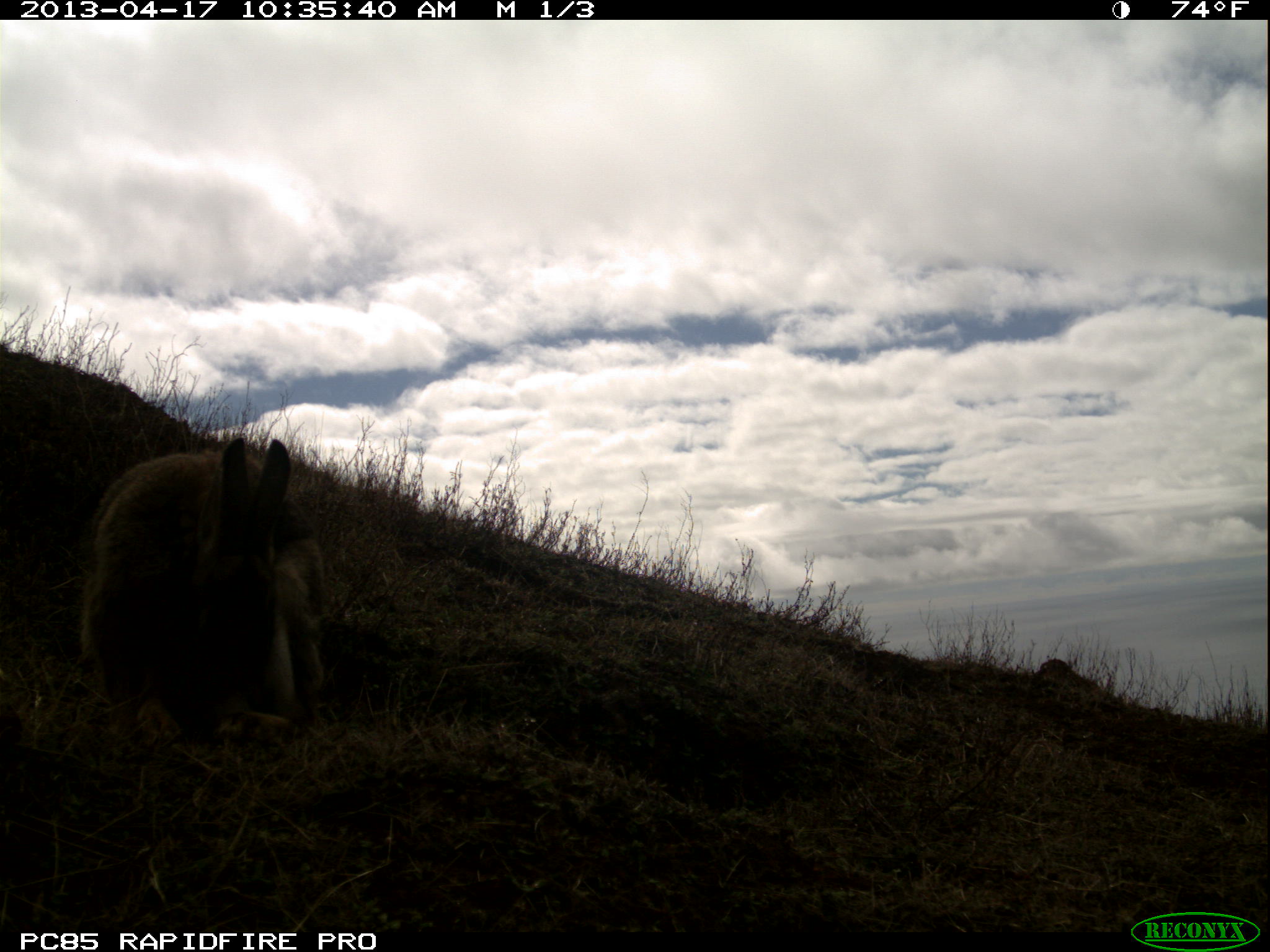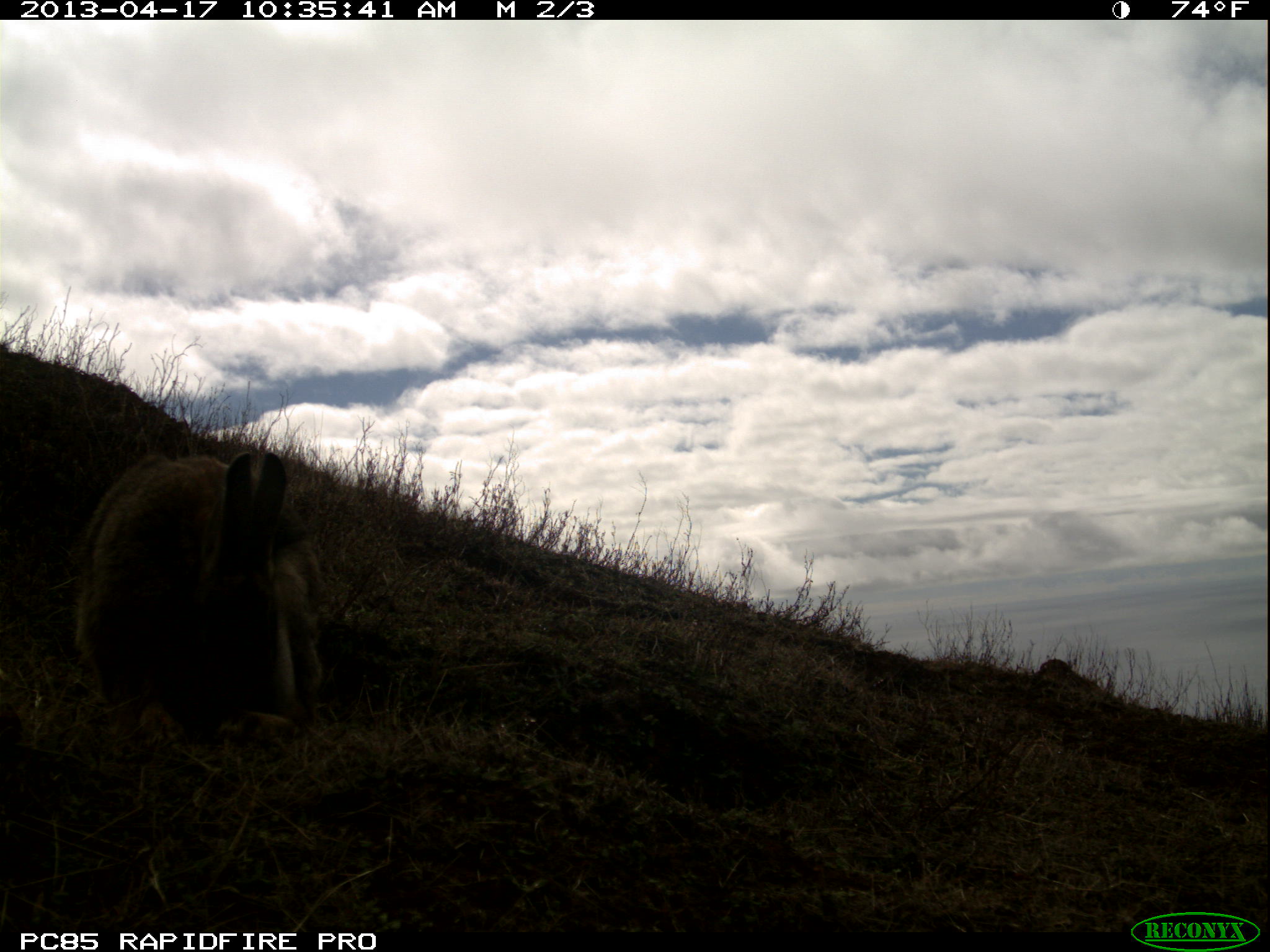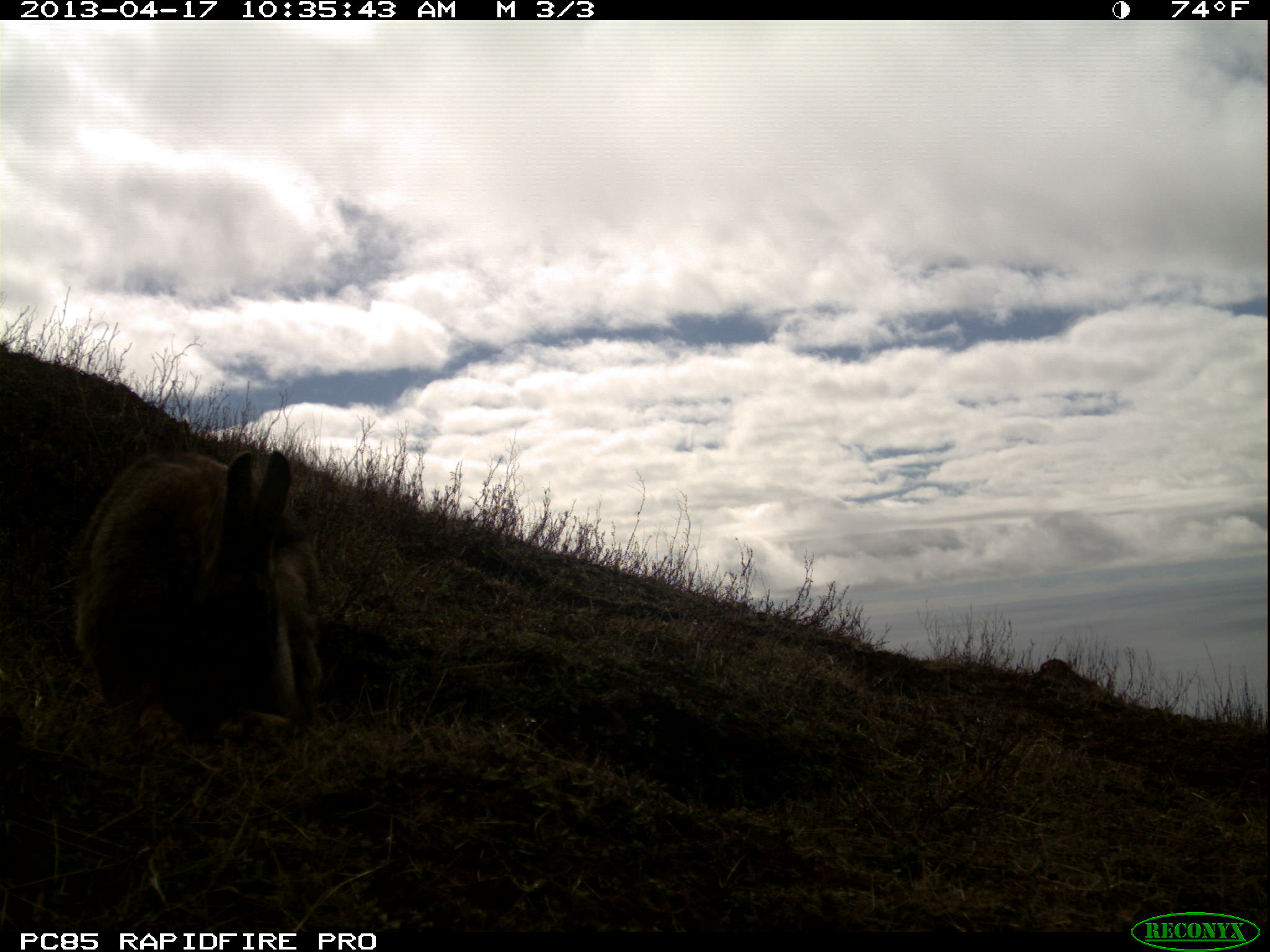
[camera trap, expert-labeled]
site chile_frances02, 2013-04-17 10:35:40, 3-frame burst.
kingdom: Animalia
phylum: Chordata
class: Mammalia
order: Lagomorpha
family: Leporidae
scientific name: Leporidae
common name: rabbits and hares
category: rabbit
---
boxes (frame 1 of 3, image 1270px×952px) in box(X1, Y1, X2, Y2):
rabbit: box(72, 436, 333, 754)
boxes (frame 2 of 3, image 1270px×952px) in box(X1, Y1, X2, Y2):
rabbit: box(65, 448, 331, 754)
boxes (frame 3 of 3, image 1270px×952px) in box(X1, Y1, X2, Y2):
rabbit: box(66, 446, 326, 753)